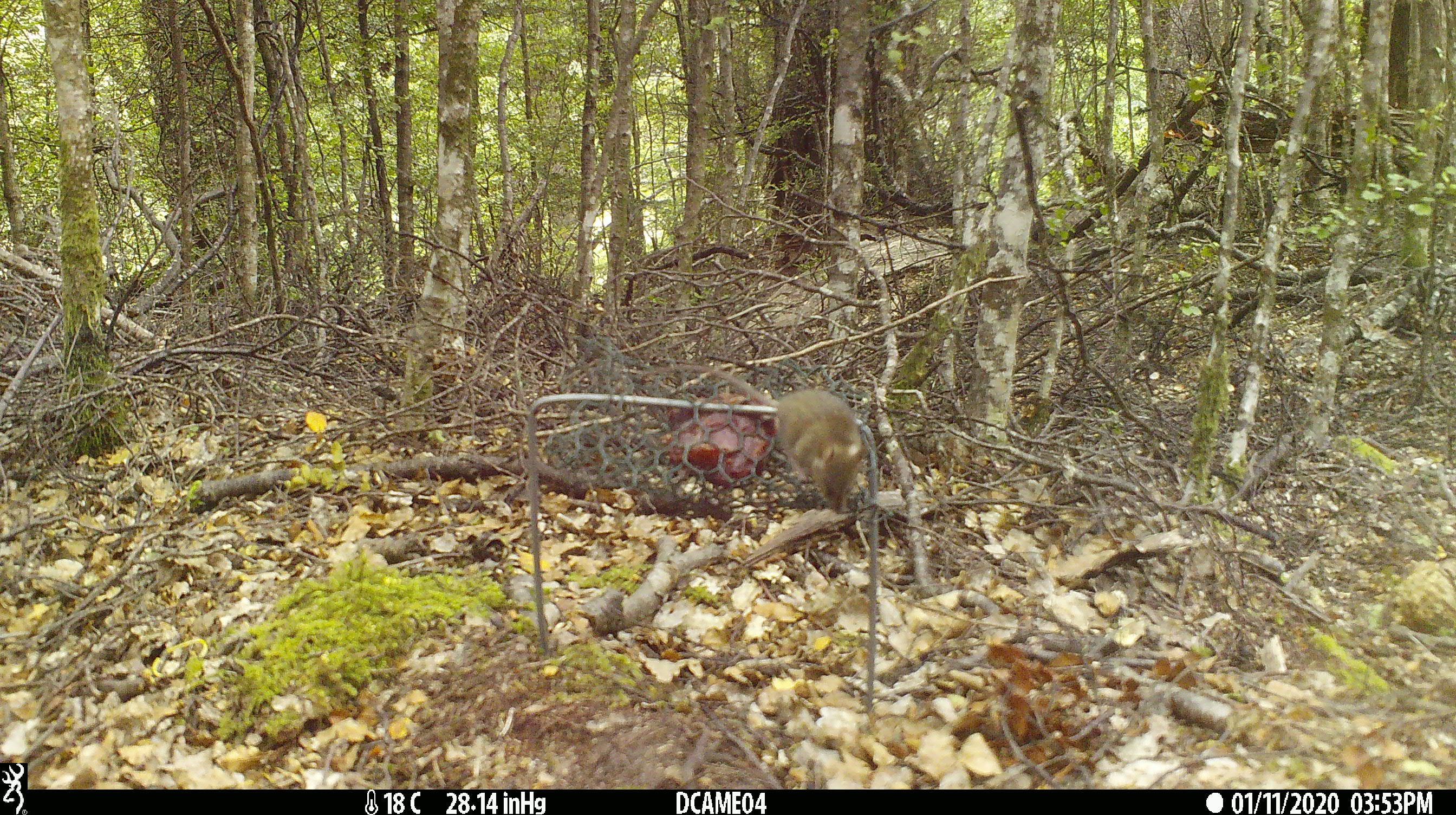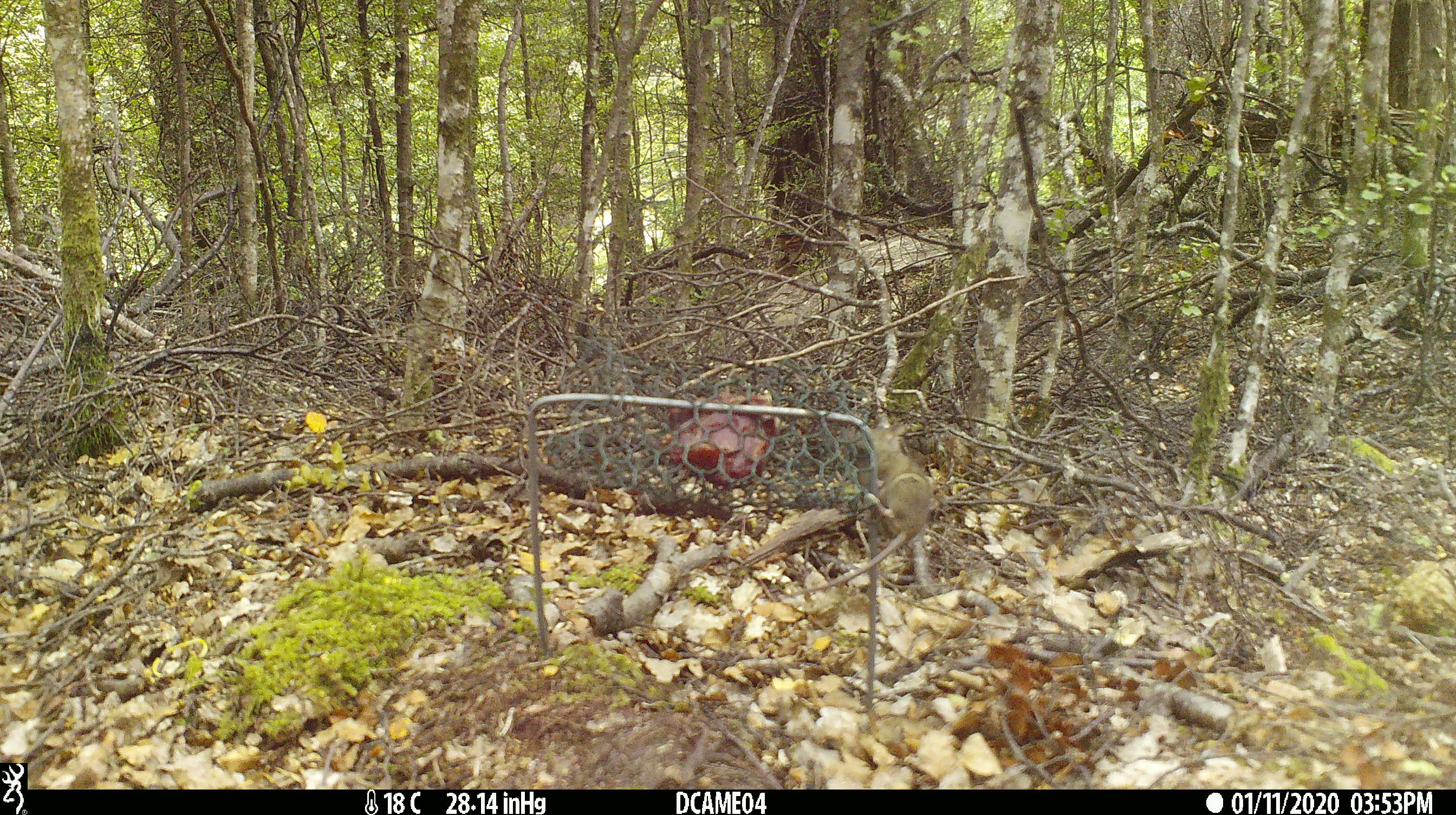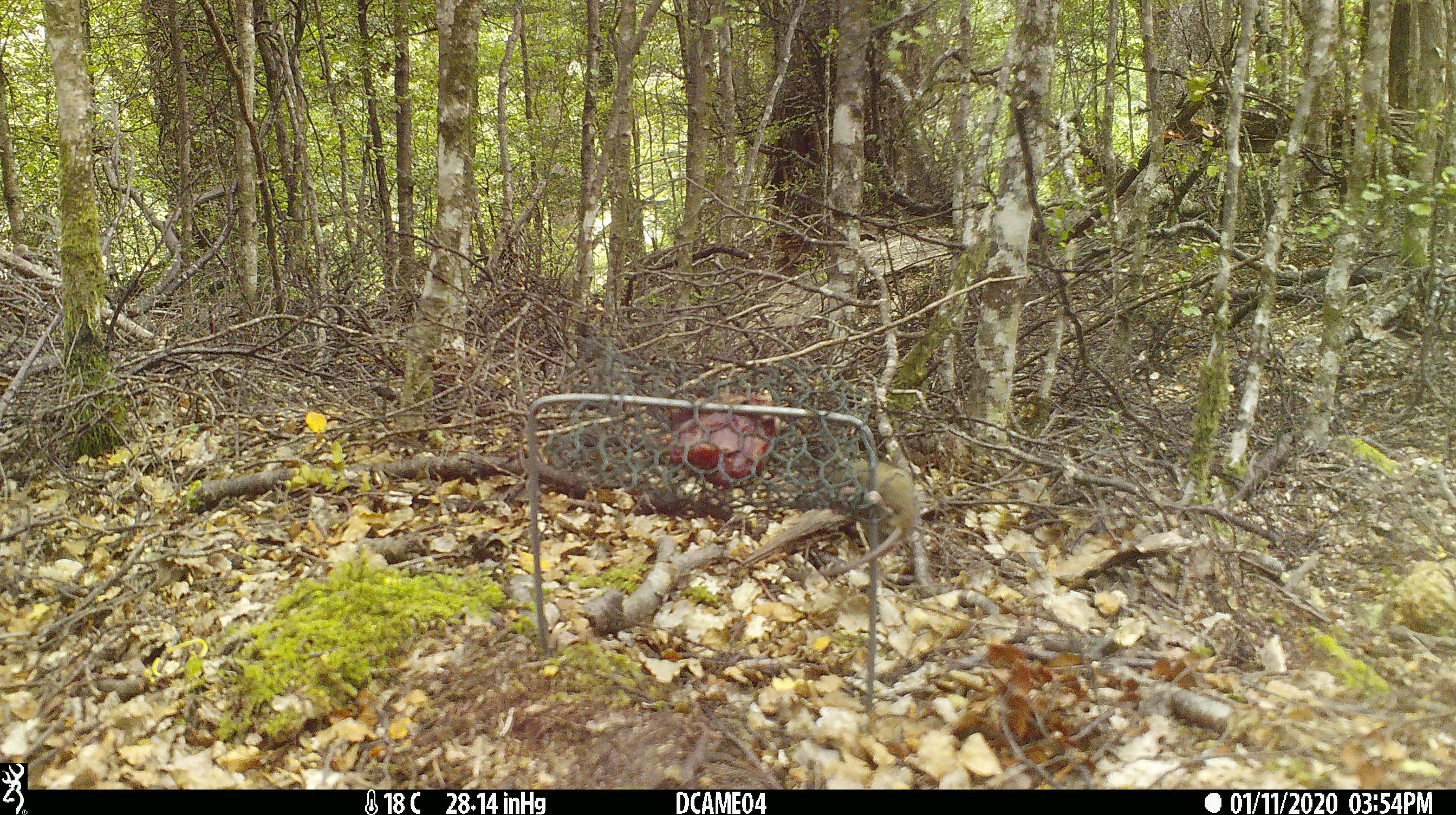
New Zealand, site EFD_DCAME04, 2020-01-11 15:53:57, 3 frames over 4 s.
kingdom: Animalia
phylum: Chordata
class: Mammalia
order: Rodentia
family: Muridae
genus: Mus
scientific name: Mus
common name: mouse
Mouse (Mus).